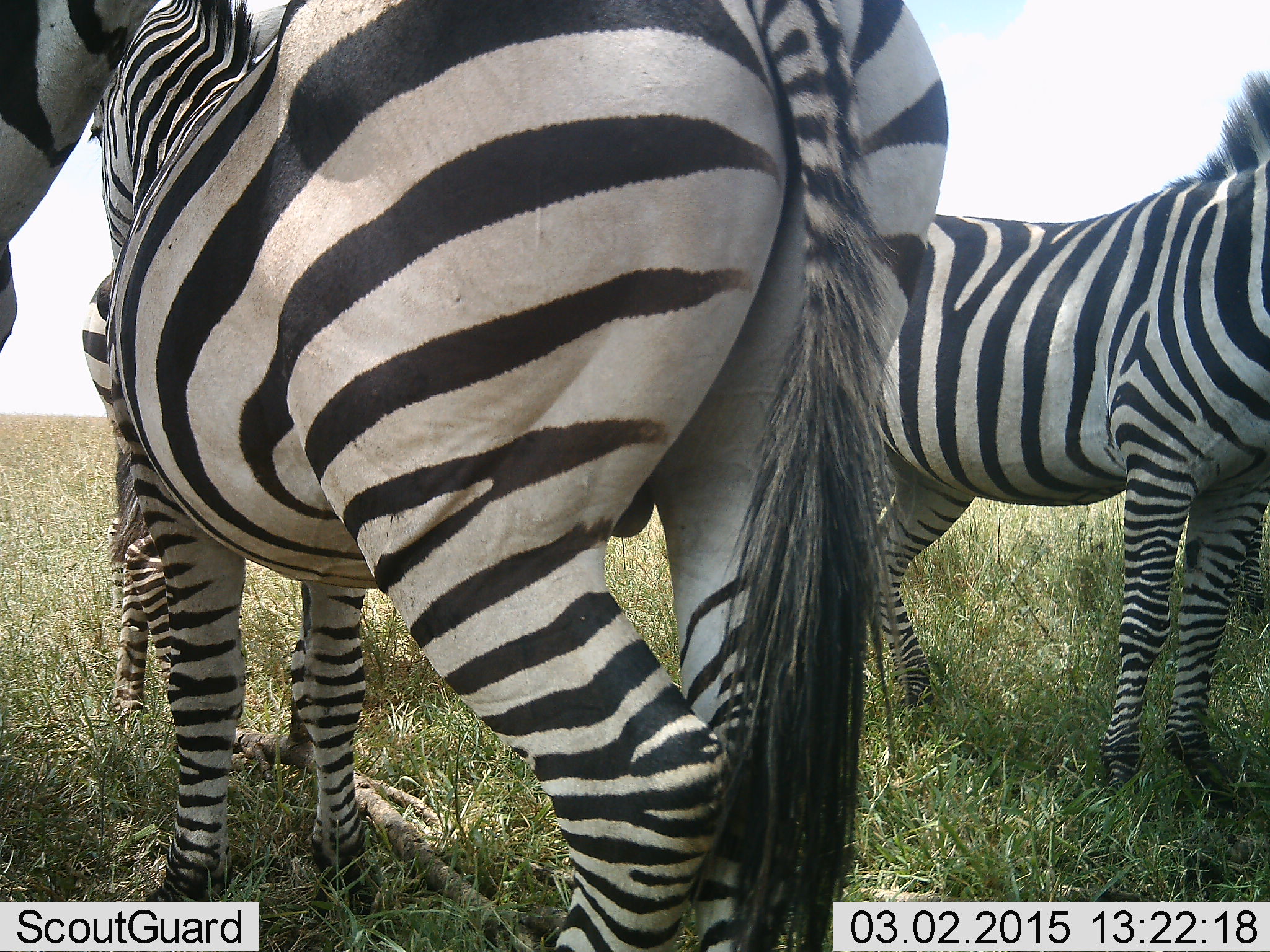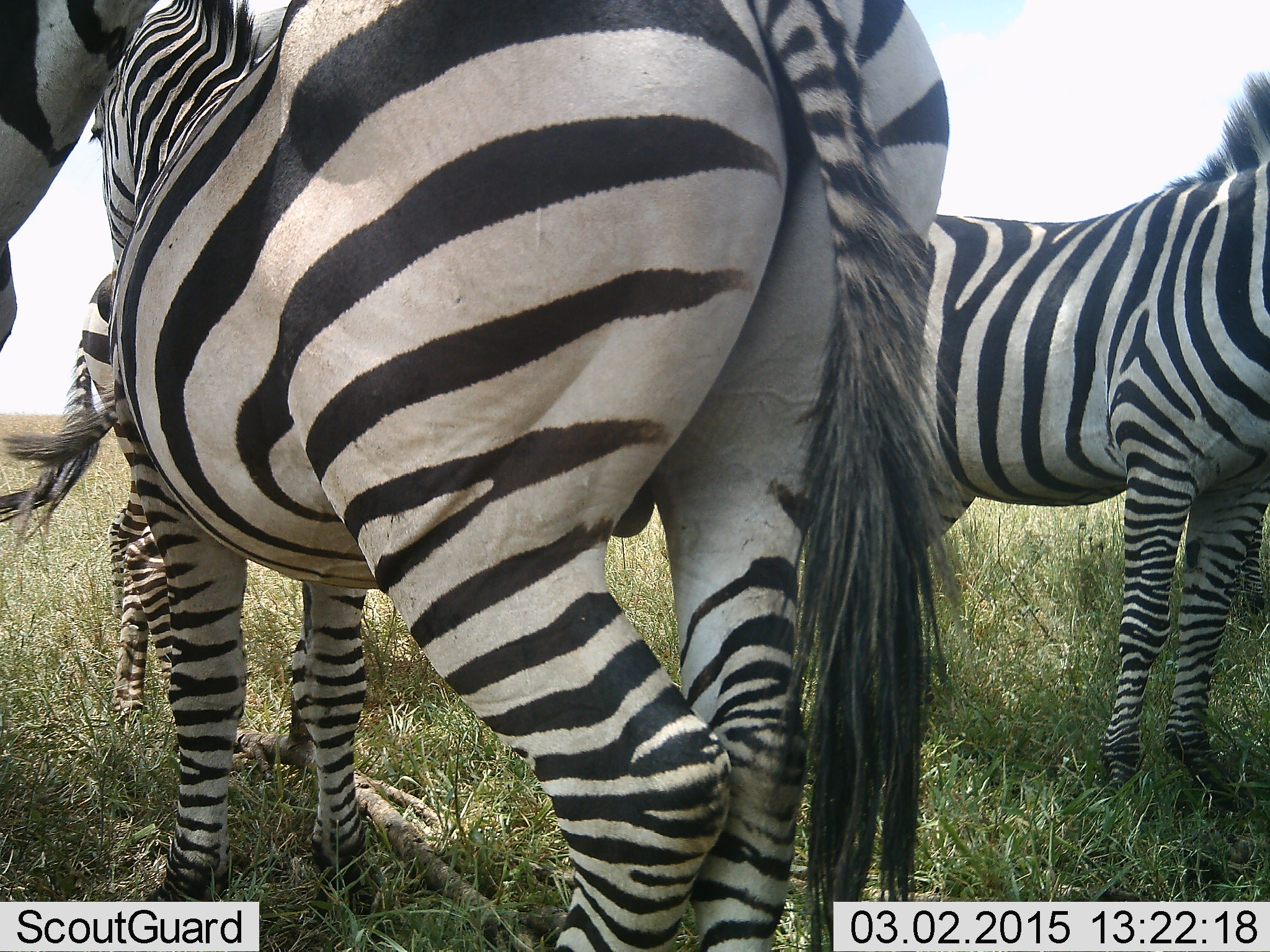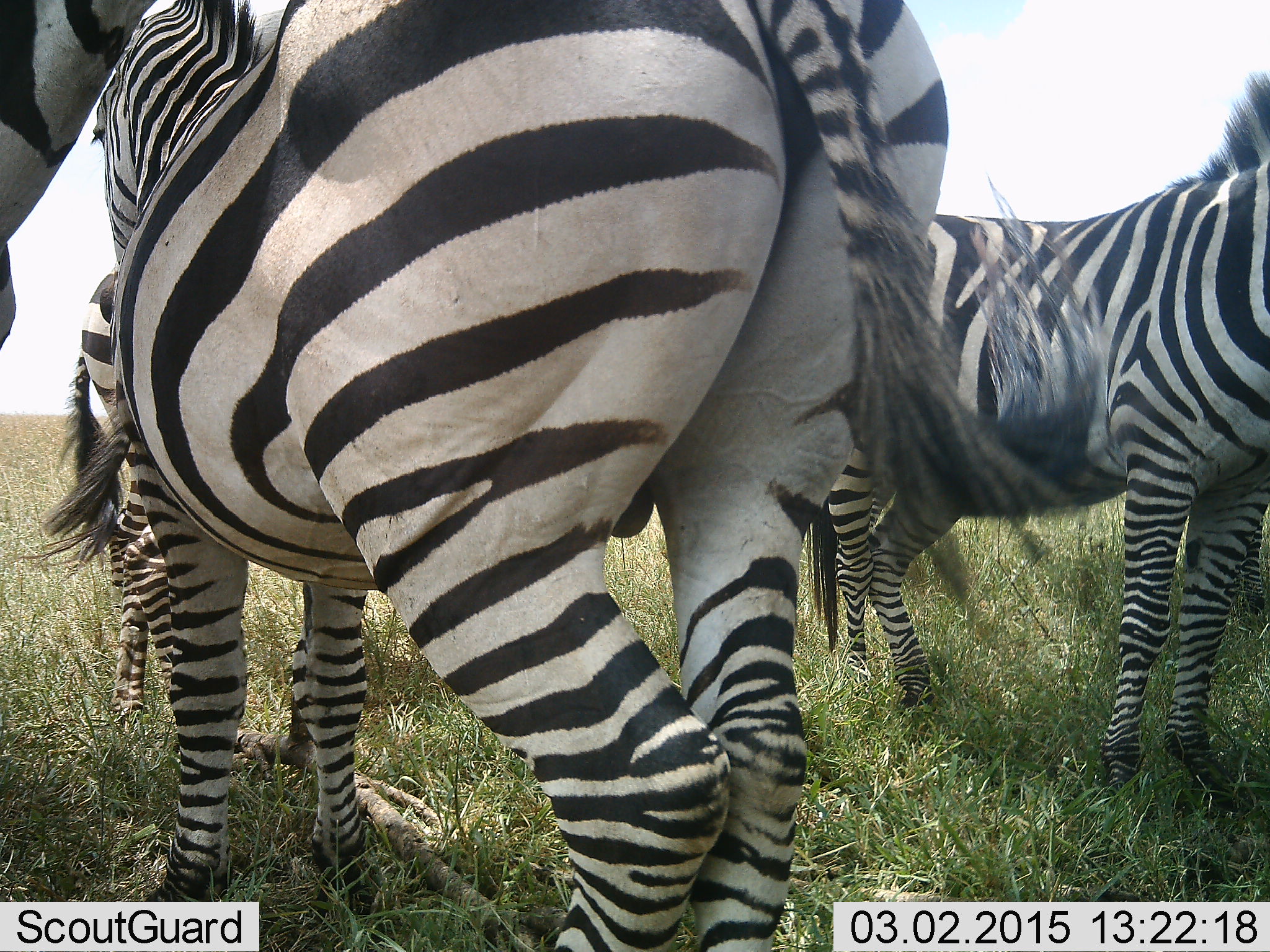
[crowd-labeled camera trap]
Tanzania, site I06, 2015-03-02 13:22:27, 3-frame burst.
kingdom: Animalia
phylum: Chordata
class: Mammalia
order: Perissodactyla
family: Equidae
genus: Equus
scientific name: Equus quagga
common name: plains zebra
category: zebra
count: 4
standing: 100%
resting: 0%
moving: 0%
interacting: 0%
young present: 20%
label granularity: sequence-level